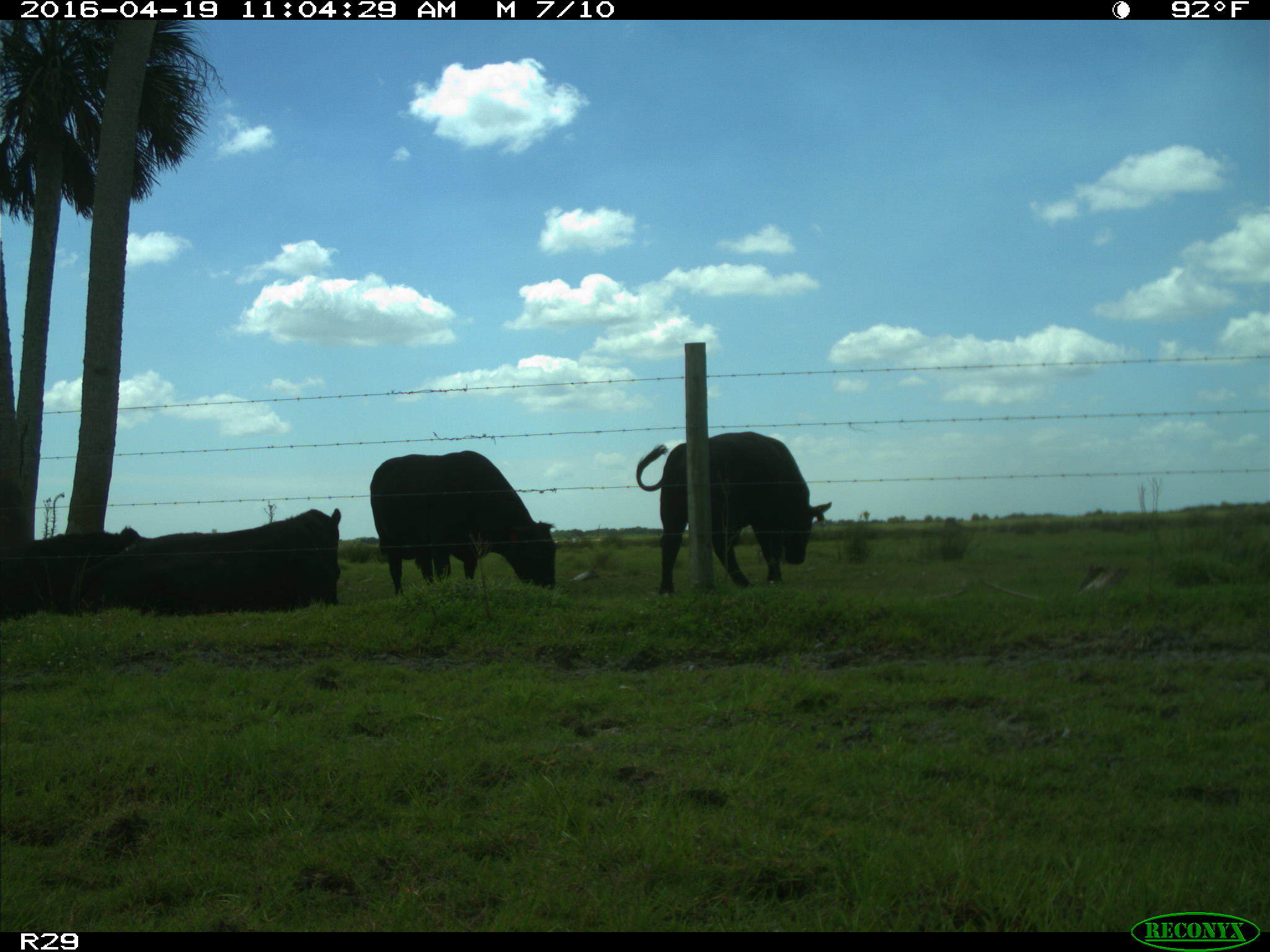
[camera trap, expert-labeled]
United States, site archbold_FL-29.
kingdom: Animalia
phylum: Chordata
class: Mammalia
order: Artiodactyla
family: Bovidae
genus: Bos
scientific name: Bos taurus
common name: domestic cow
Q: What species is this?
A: Bos taurus (domestic cow).